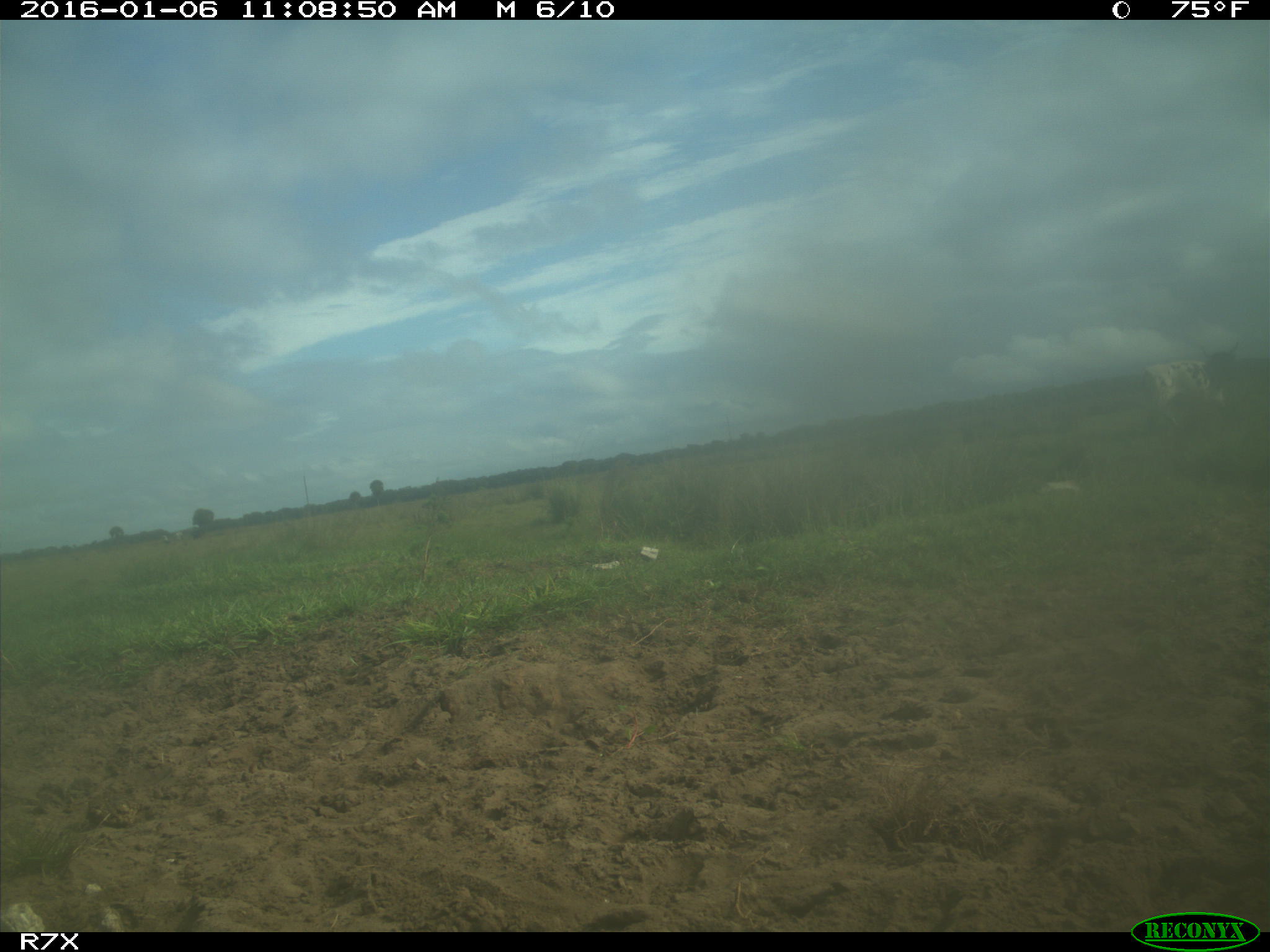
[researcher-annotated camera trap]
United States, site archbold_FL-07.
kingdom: Animalia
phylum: Chordata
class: Mammalia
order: Artiodactyla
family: Bovidae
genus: Bos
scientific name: Bos taurus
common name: domestic cow